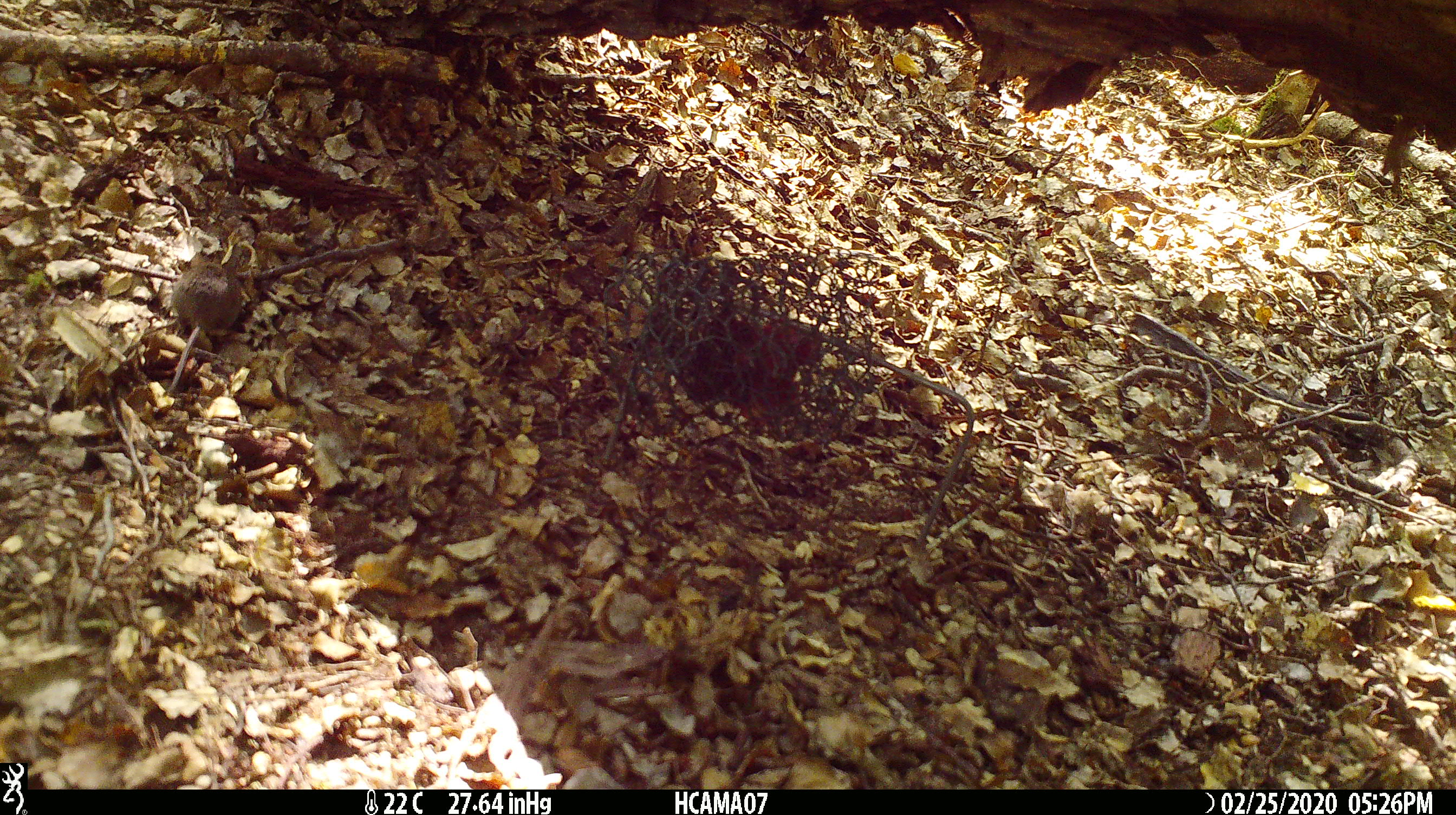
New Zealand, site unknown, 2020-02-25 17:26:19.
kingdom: Animalia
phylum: Chordata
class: Mammalia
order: Rodentia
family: Muridae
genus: Mus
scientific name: Mus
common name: mouse